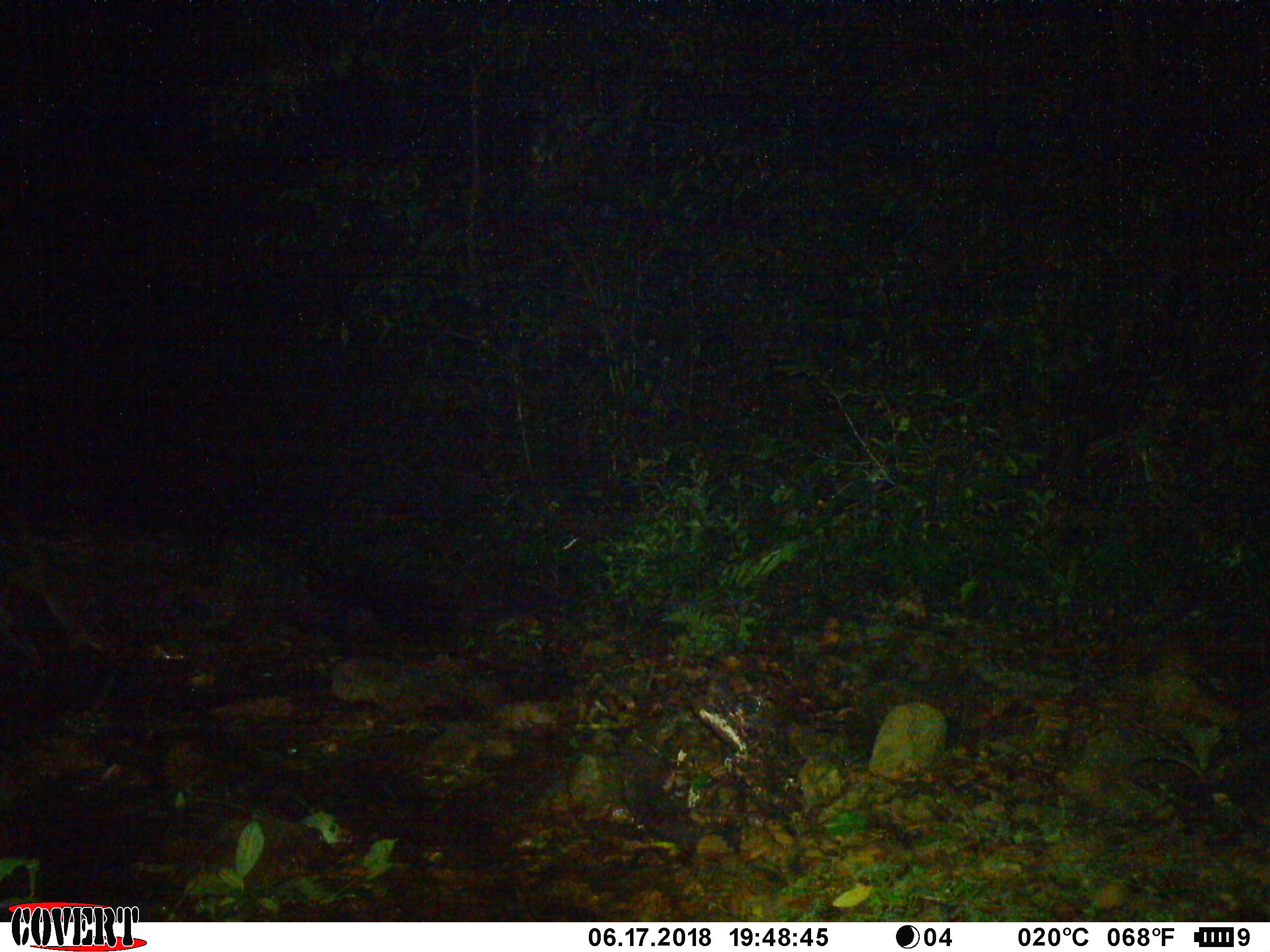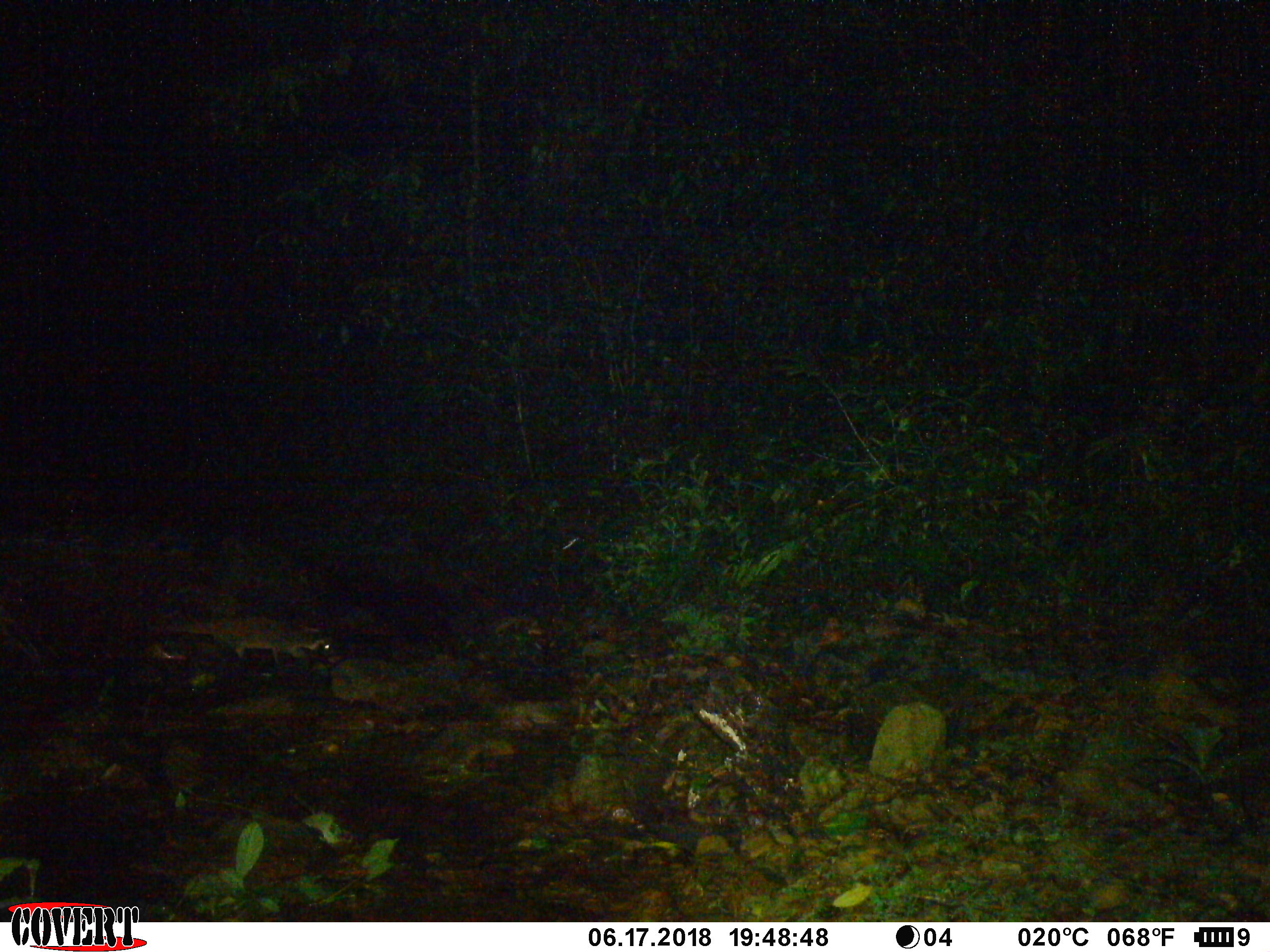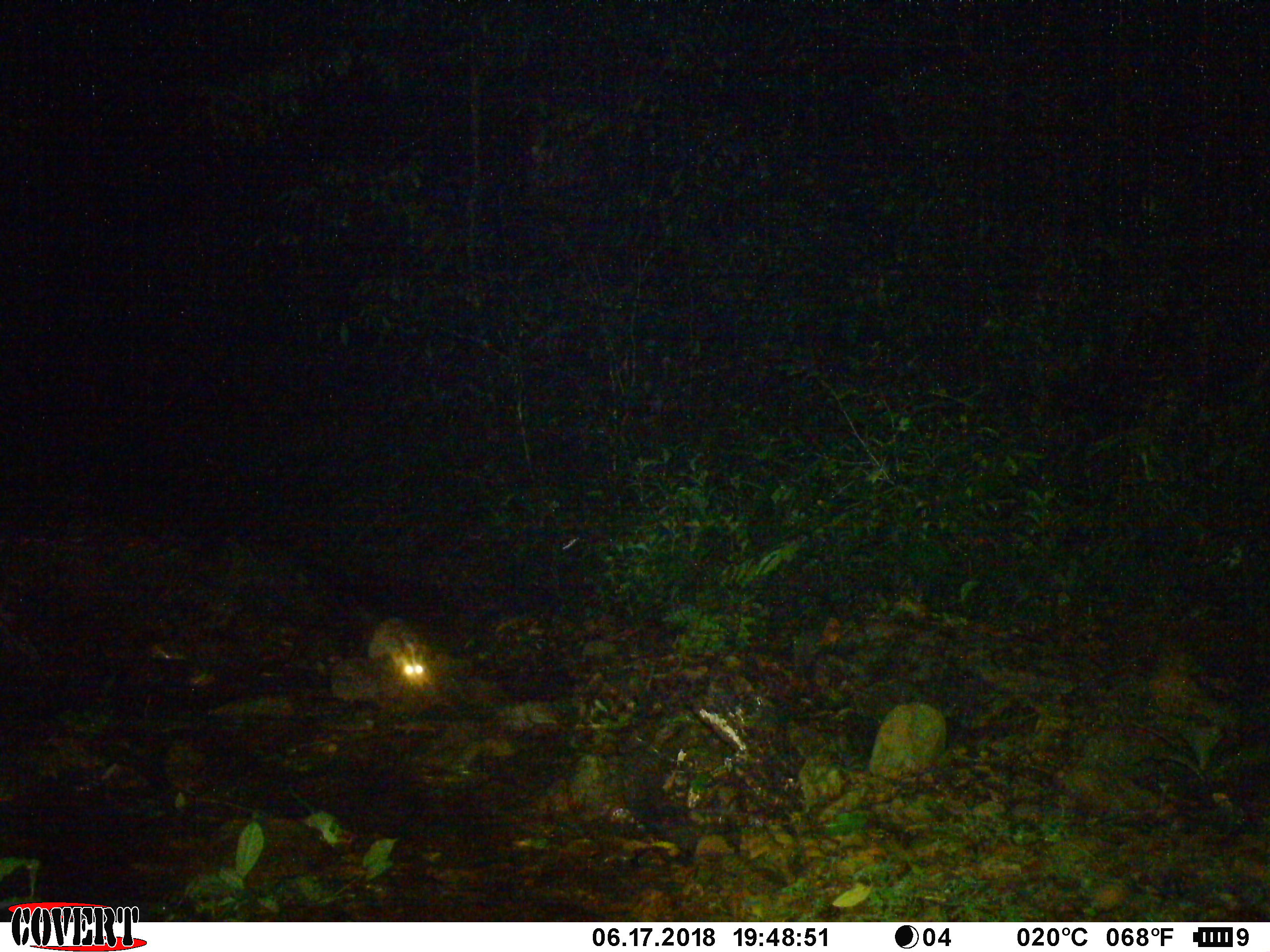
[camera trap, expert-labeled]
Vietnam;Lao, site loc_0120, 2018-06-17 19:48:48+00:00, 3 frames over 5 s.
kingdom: Animalia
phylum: Chordata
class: Mammalia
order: Carnivora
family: Viverridae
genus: Paguma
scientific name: Paguma larvata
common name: masked palm civet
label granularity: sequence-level